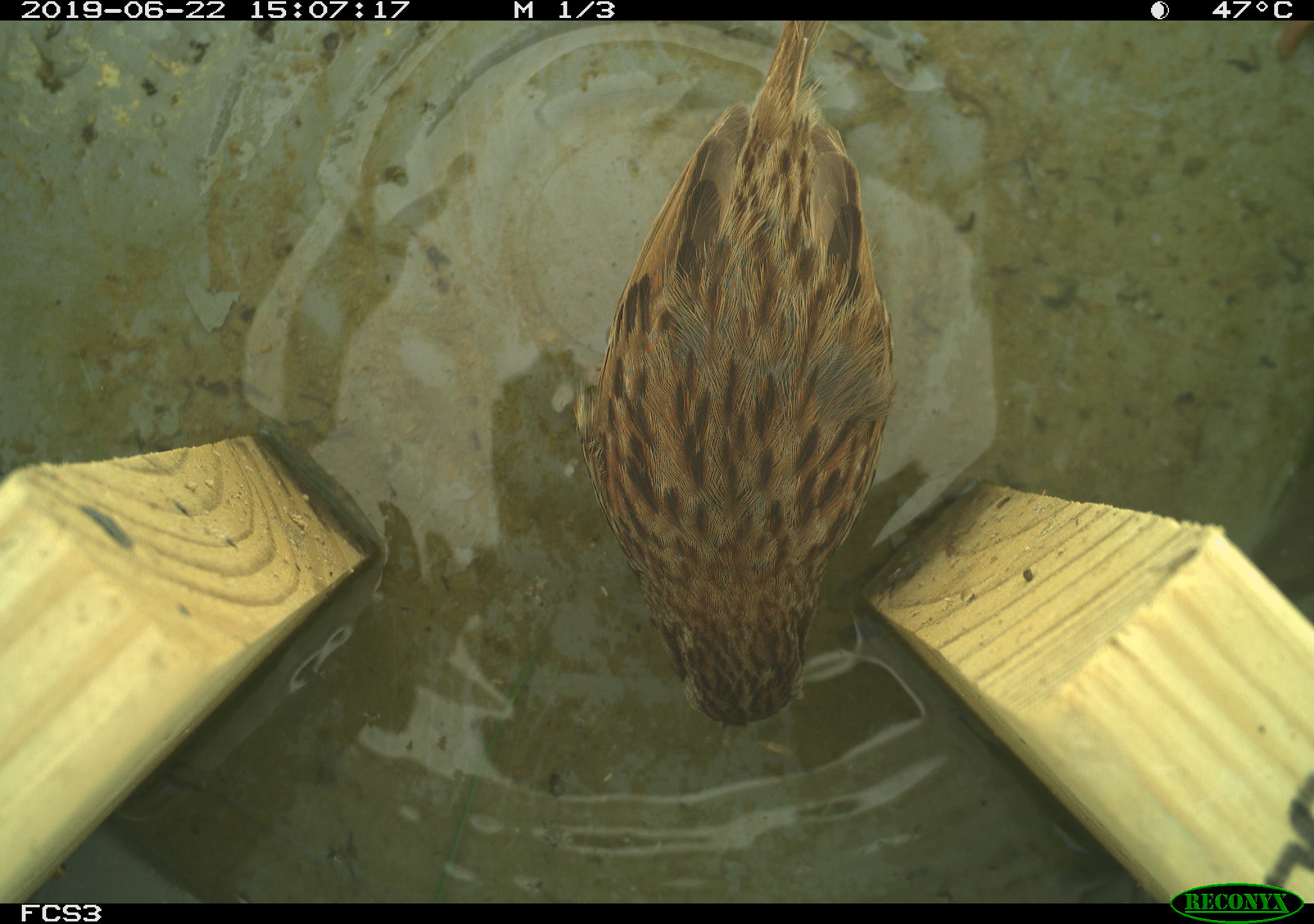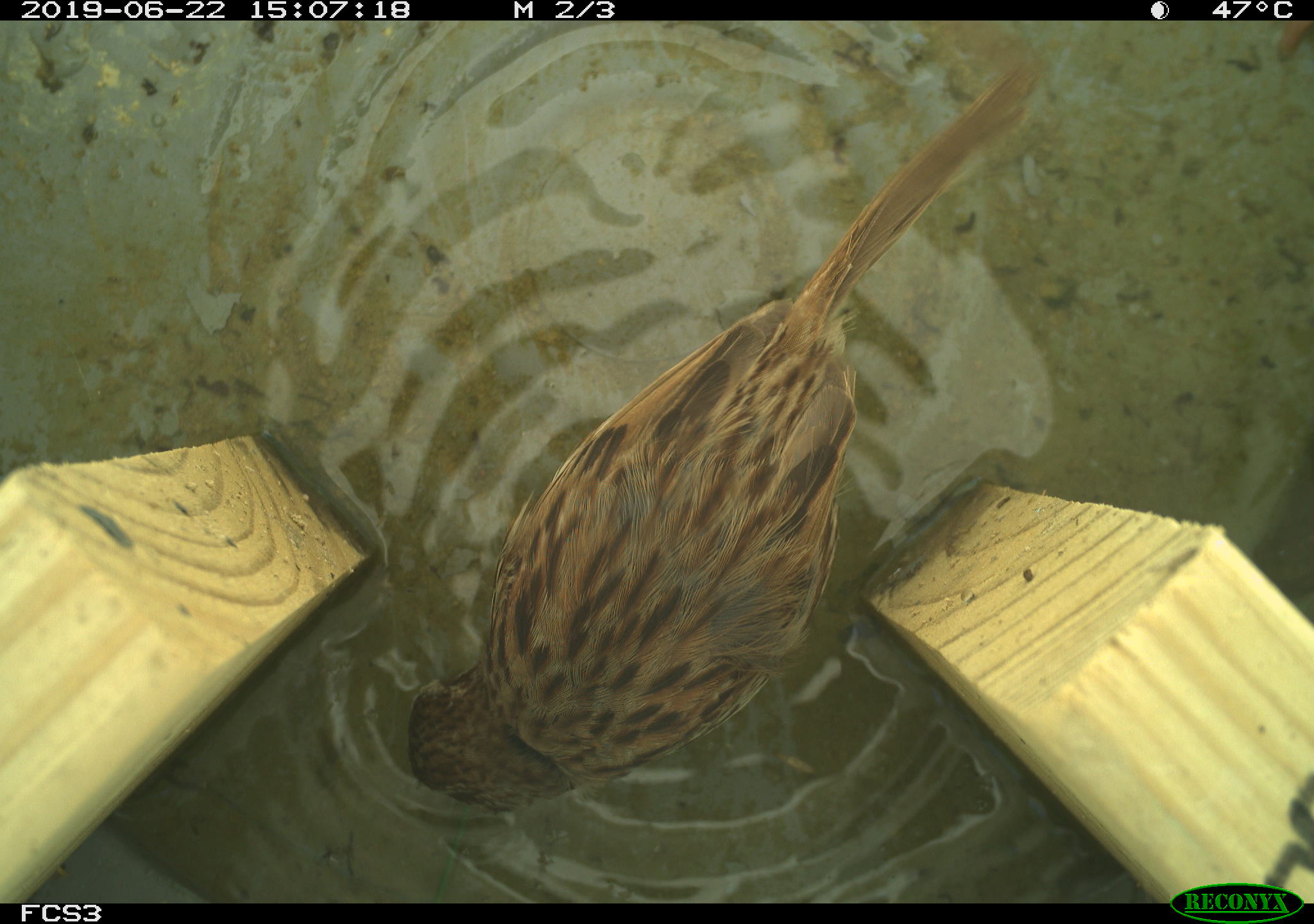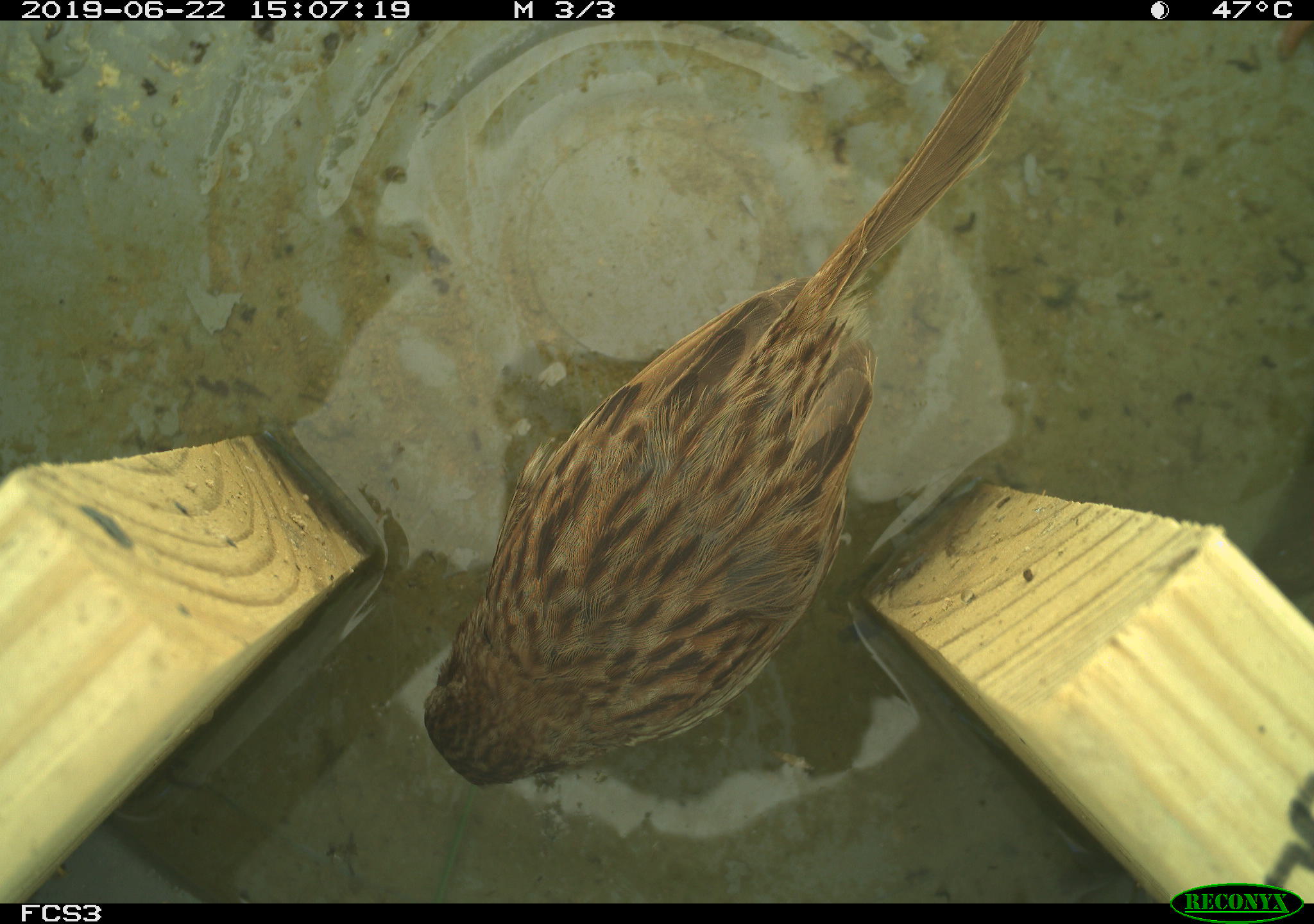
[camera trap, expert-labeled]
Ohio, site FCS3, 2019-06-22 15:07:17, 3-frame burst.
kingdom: Animalia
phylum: Chordata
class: Aves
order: Passeriformes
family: Passerellidae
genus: Melospiza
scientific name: Melospiza melodia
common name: song sparrow